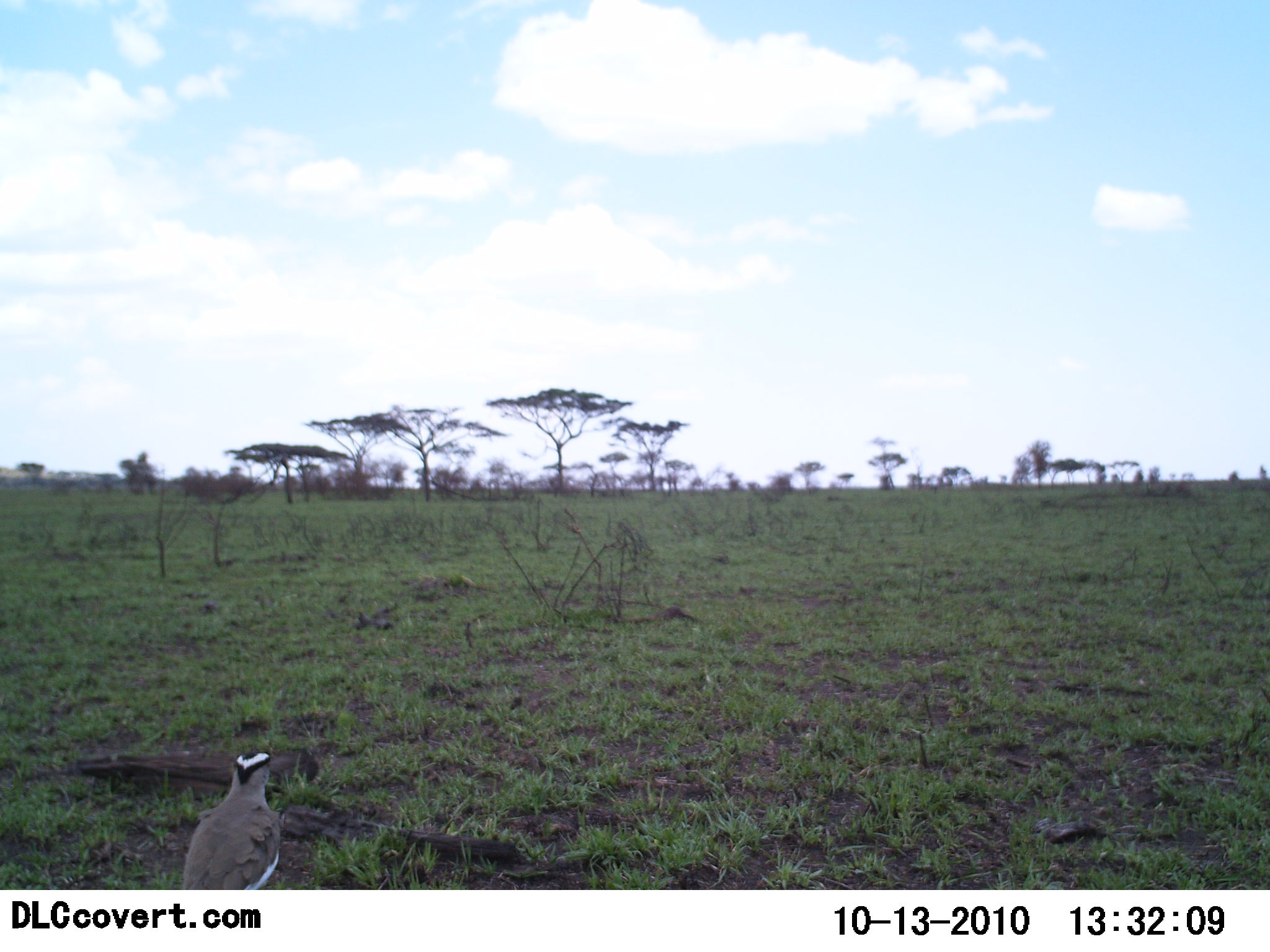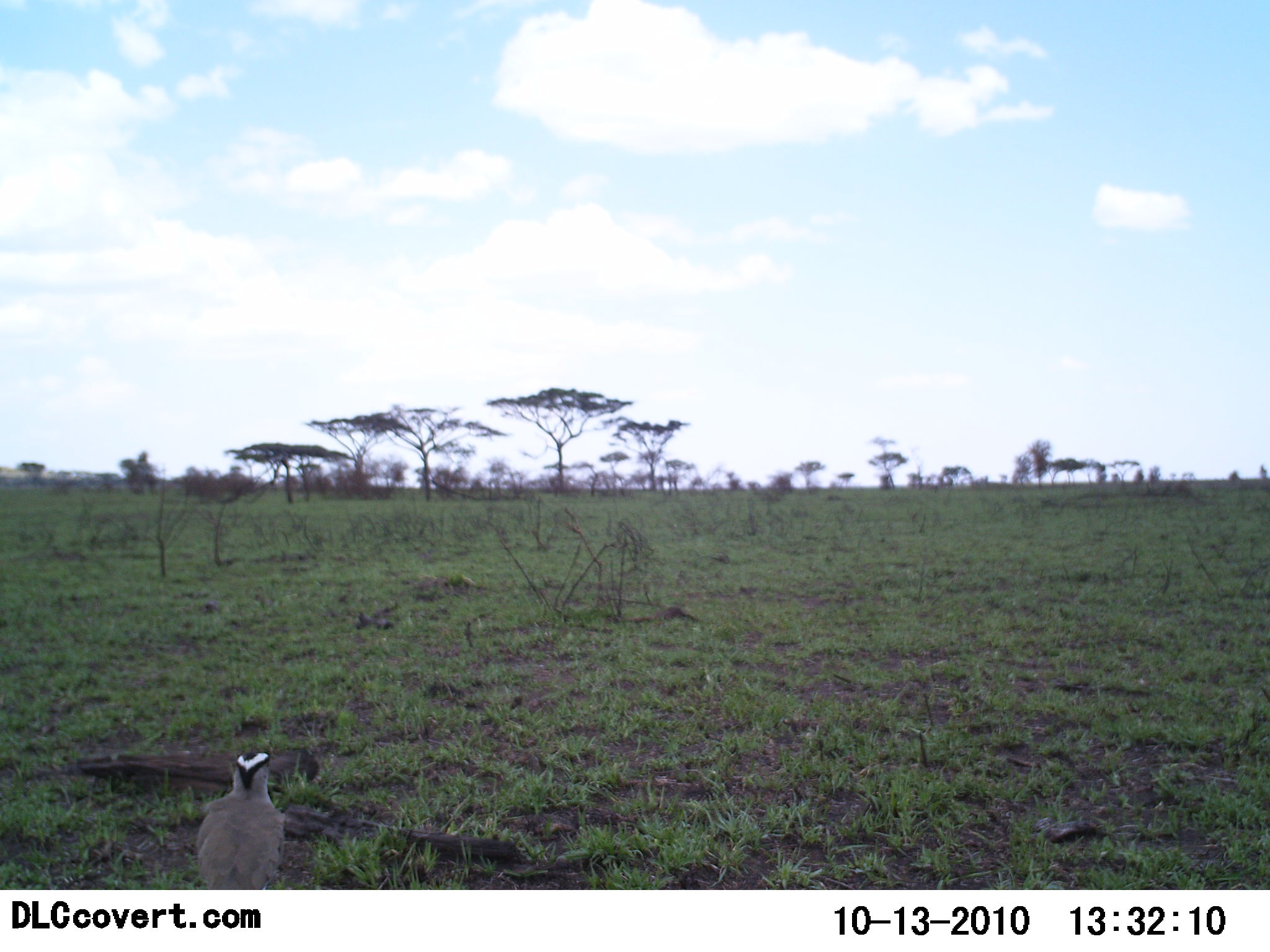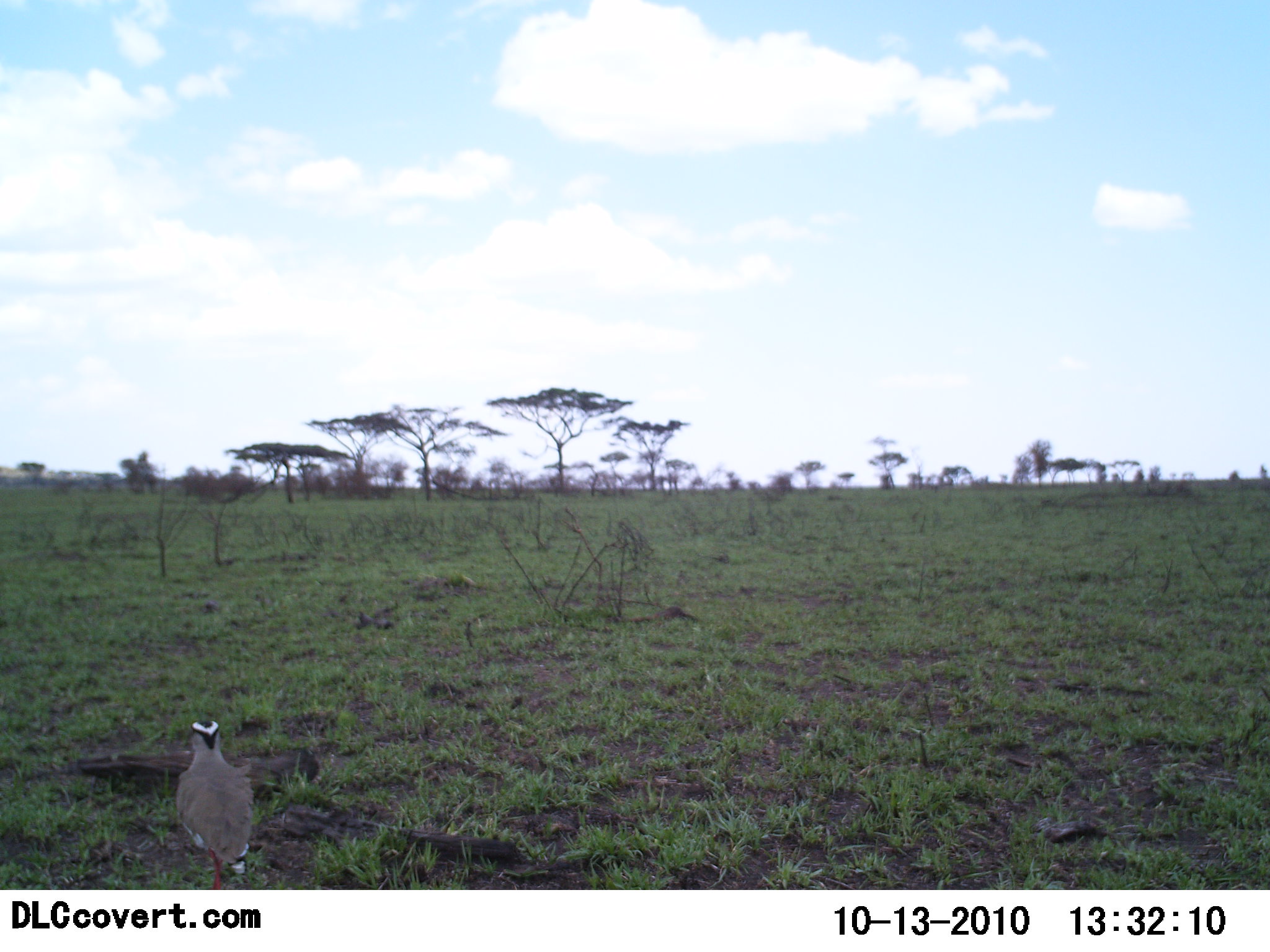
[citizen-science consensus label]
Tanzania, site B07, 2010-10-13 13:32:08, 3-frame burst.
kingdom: Animalia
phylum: Chordata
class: Aves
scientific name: Aves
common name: bird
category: otherbird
Otherbird (bird) (Aves), count 1. Behavior (volunteer vote fractions): standing 42%, resting 0%, moving 58%, interacting 0%. Young present (vote fraction): 0%. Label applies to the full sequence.